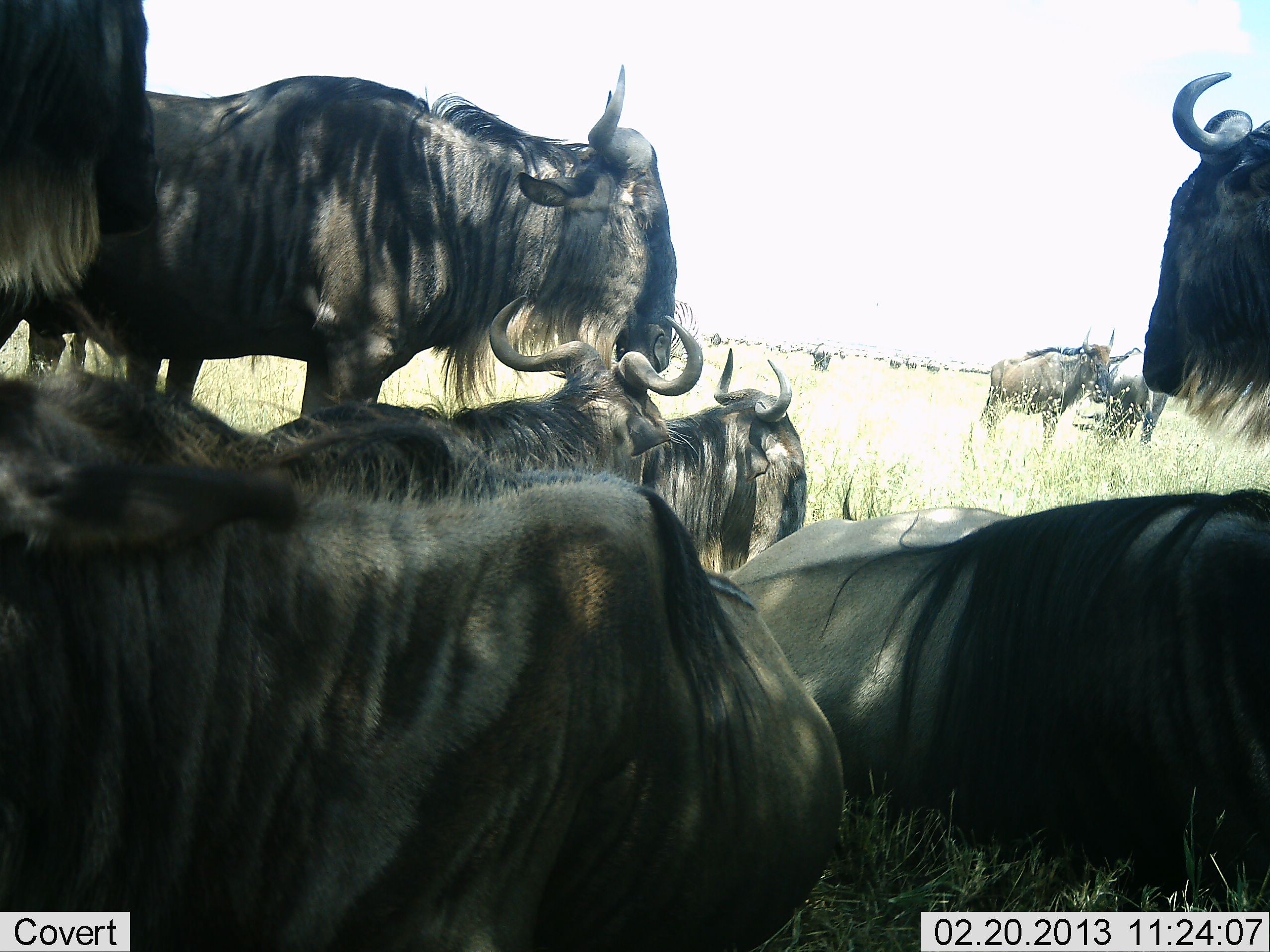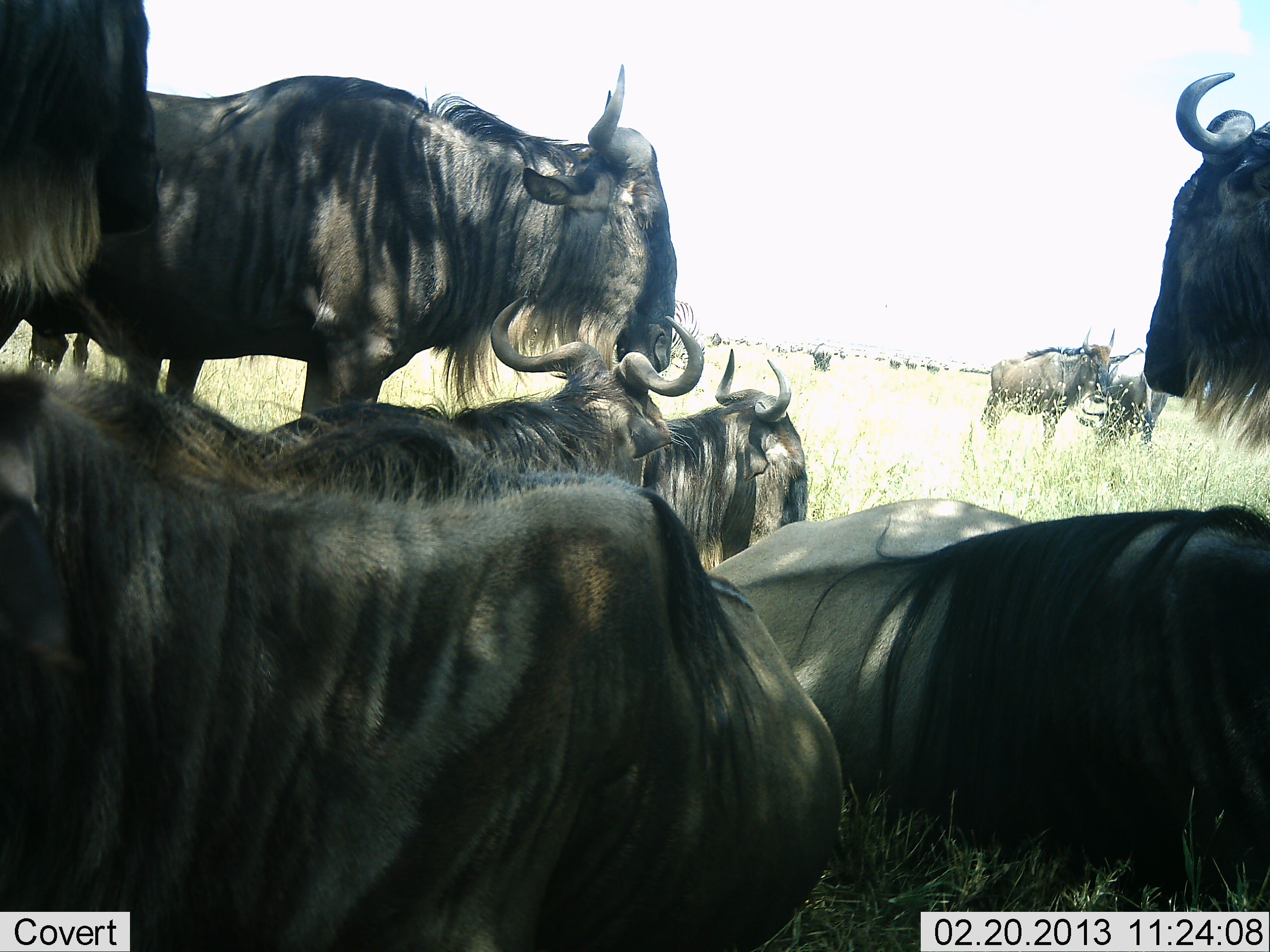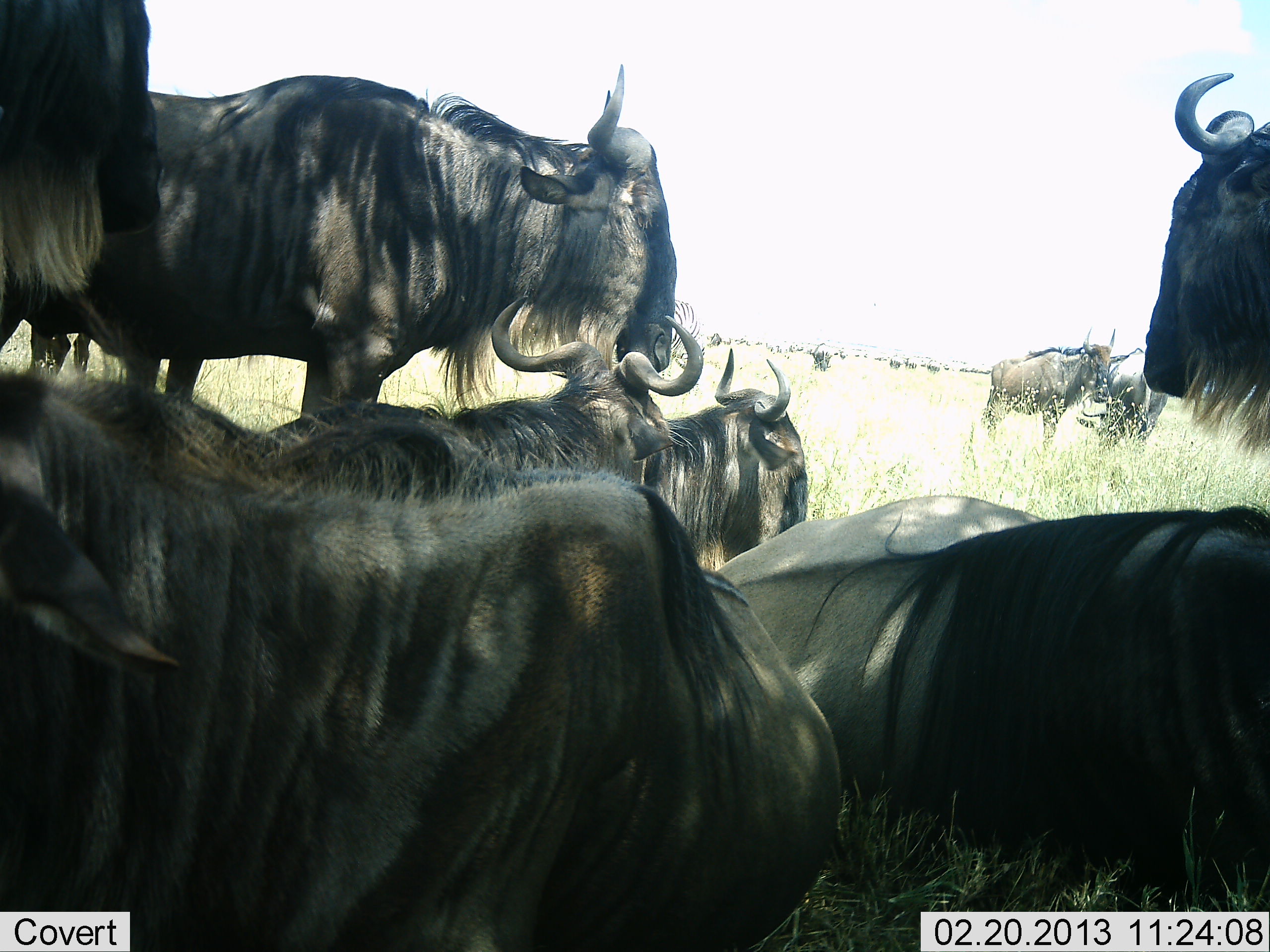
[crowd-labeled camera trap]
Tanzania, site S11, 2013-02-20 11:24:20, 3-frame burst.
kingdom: Animalia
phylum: Chordata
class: Mammalia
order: Artiodactyla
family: Bovidae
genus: Connochaetes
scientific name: Connochaetes taurinus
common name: blue wildebeest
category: wildebeest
Wildebeest (blue wildebeest) (Connochaetes taurinus), count 9. Behavior (volunteer vote fractions): standing 81%, resting 100%, moving 4%, interacting 0%. Young present (vote fraction): 0%. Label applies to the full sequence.